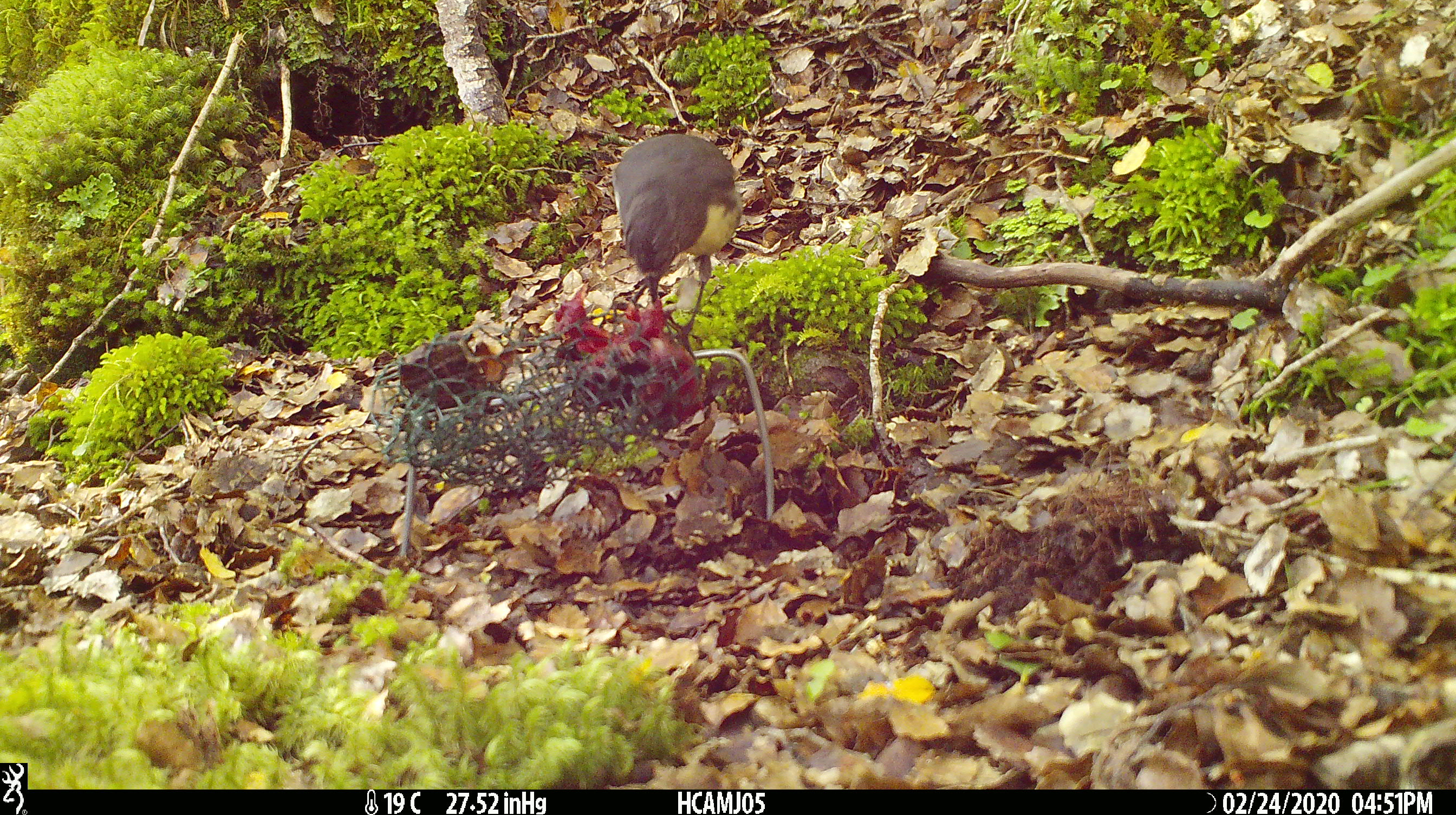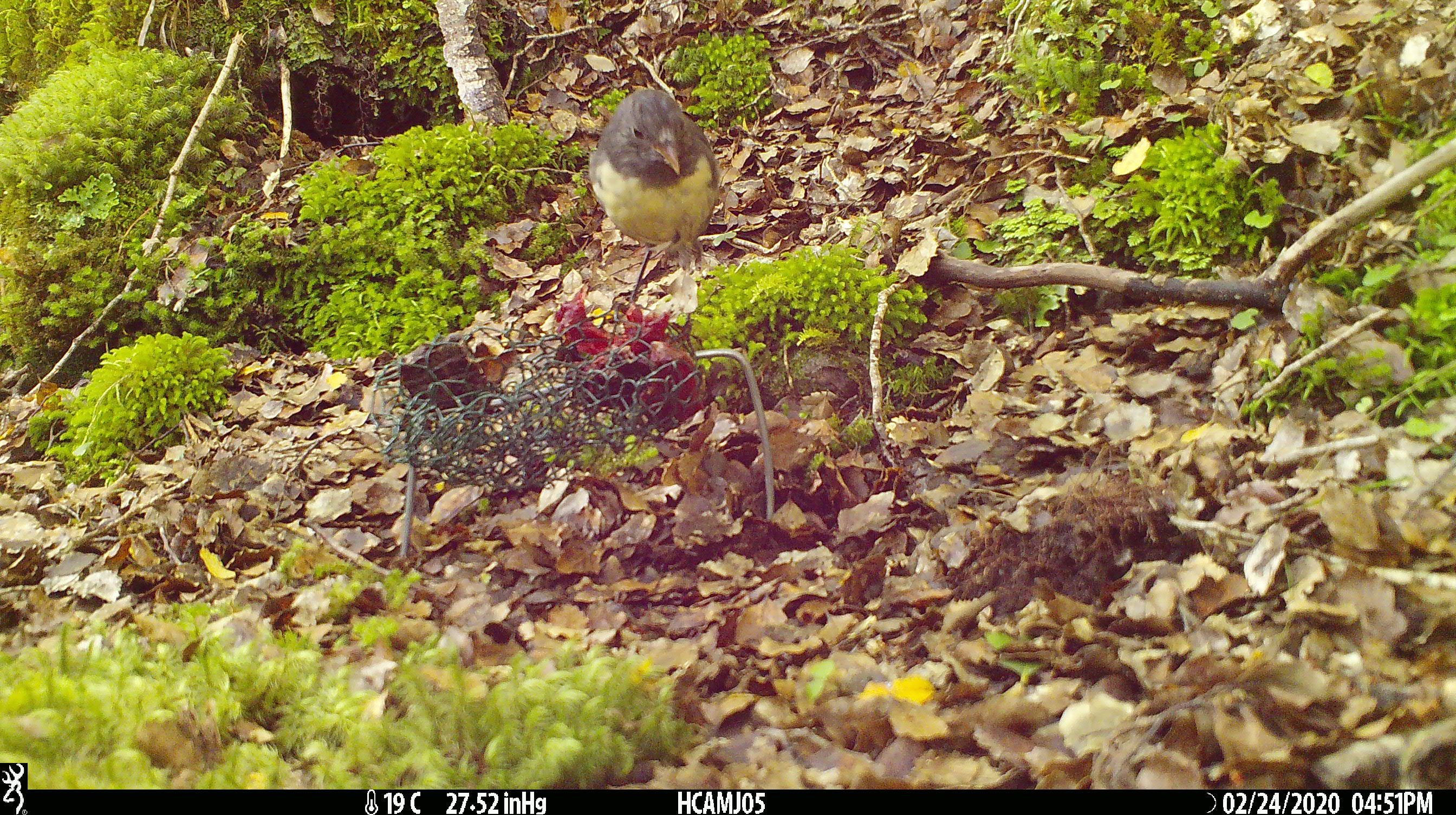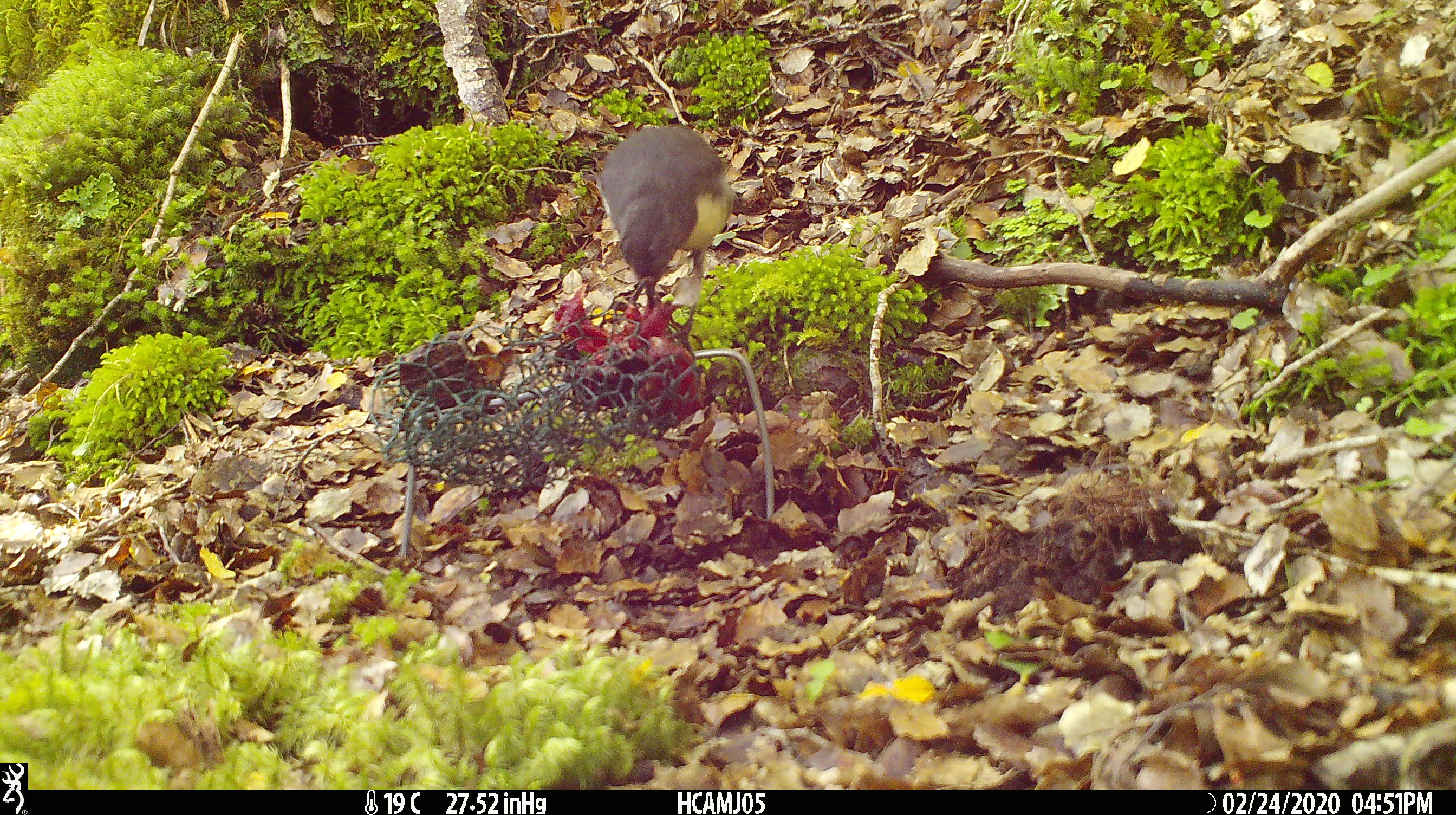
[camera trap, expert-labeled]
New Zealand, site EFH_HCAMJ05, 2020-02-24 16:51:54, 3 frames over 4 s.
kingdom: Animalia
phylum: Chordata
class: Aves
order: Passeriformes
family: Petroicidae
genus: Petroica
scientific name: Petroica australis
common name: new zealand robin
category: robin